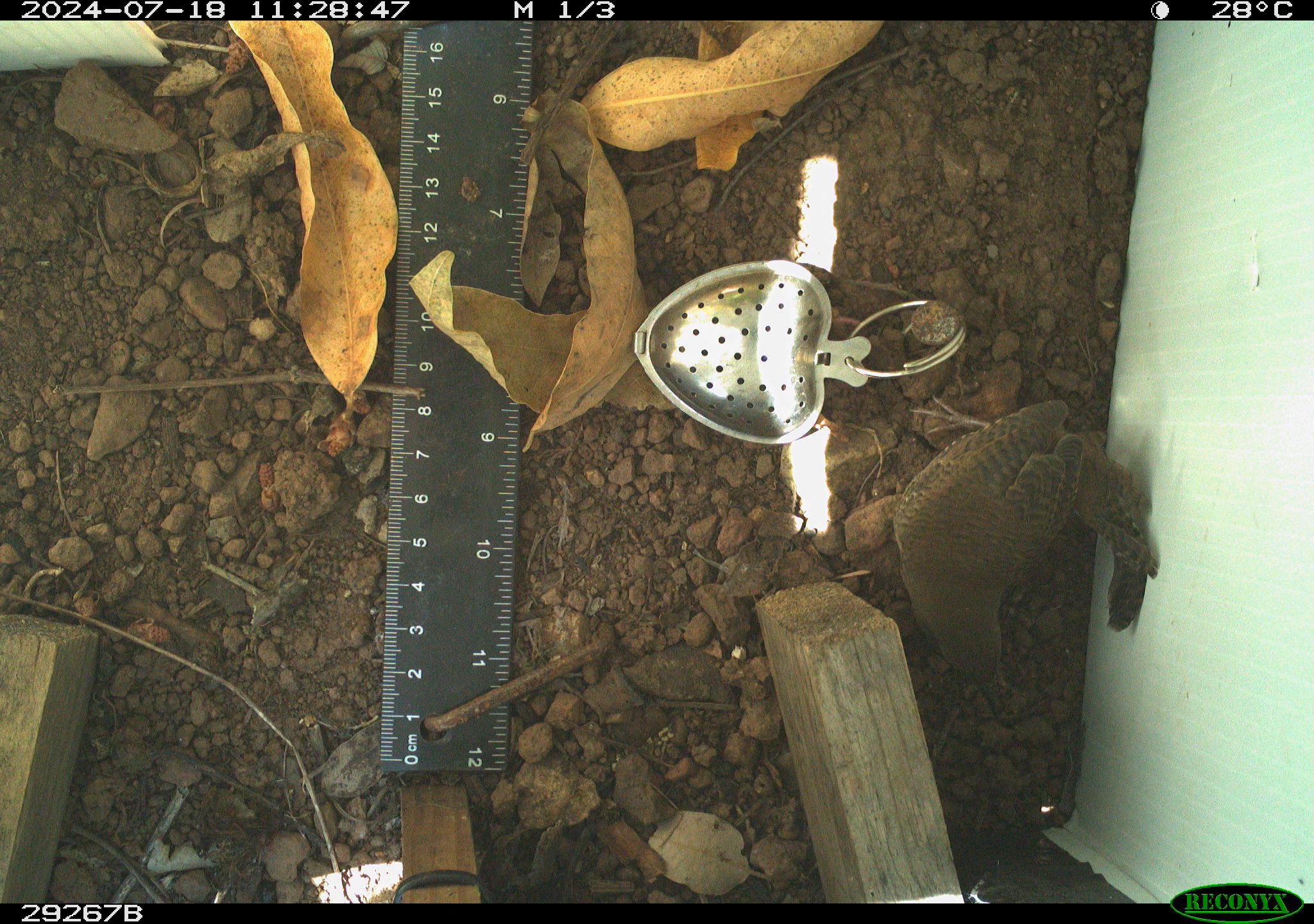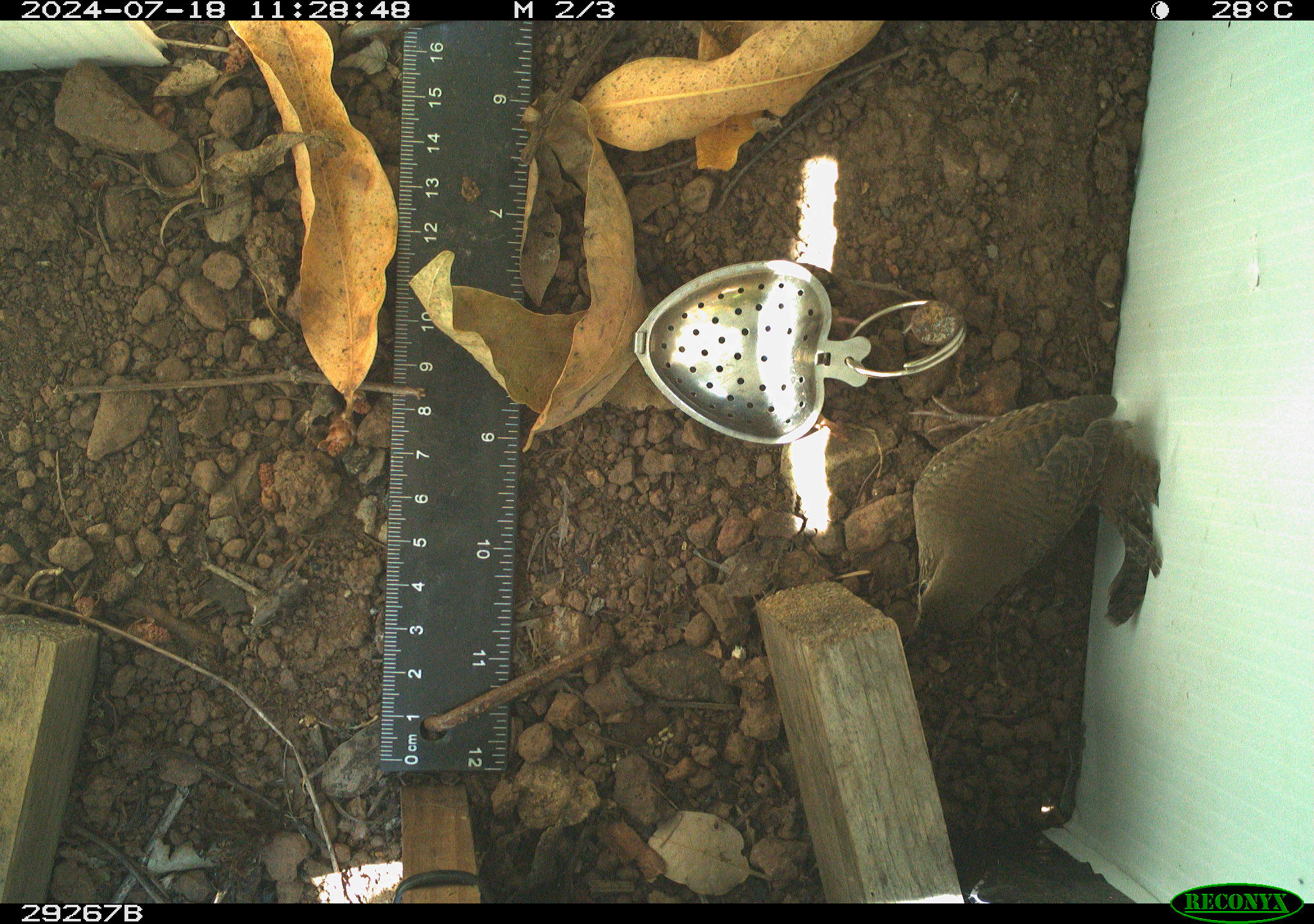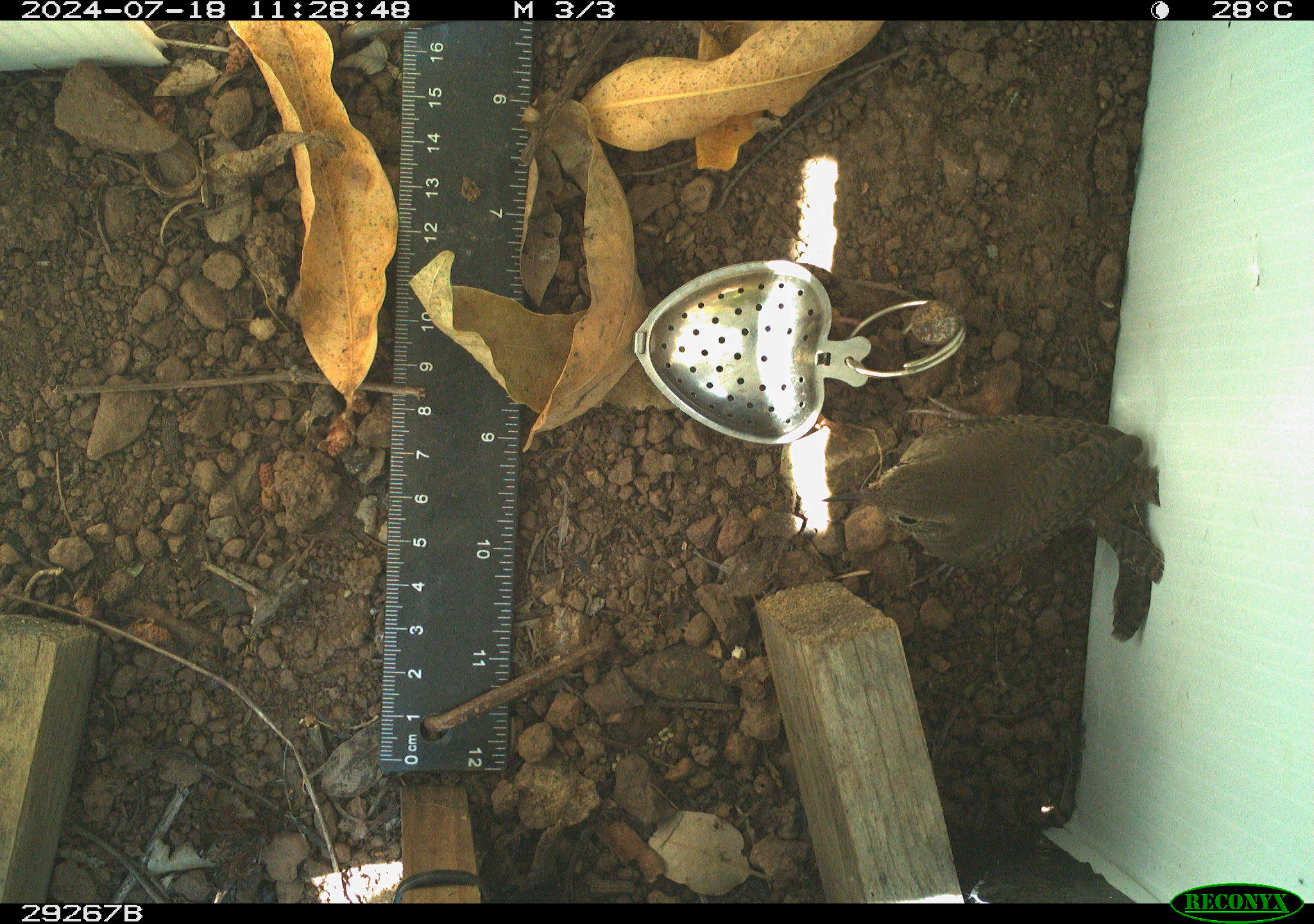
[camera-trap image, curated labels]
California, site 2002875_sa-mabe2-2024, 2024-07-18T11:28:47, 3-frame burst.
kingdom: Animalia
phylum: Chordata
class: Aves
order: Passeriformes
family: Troglodytidae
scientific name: Troglodytidae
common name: wren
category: troglodytidae family